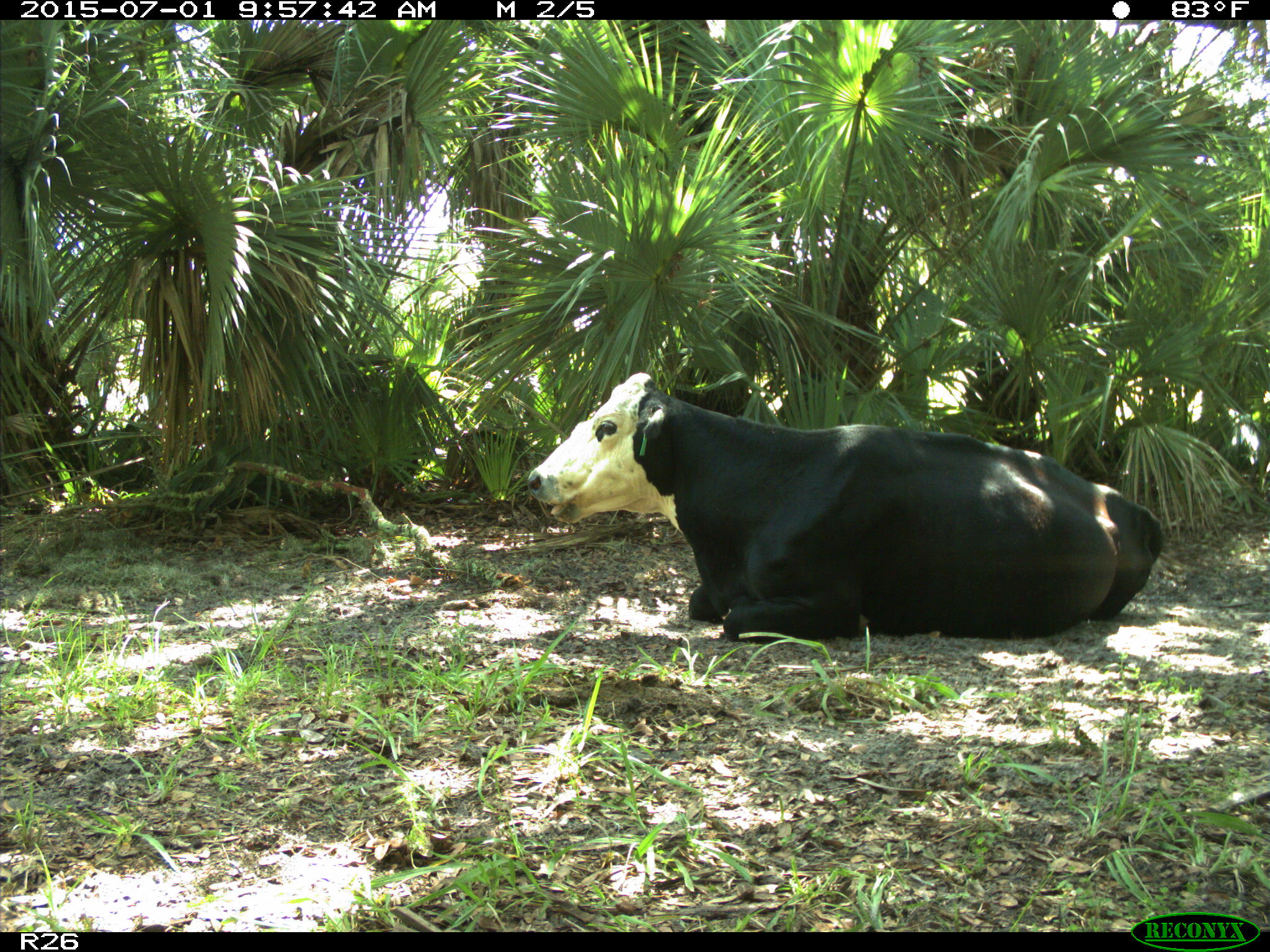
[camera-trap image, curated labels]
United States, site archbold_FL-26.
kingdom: Animalia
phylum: Chordata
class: Mammalia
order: Artiodactyla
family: Bovidae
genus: Bos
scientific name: Bos taurus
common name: domestic cow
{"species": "Bos taurus (domestic cow)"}